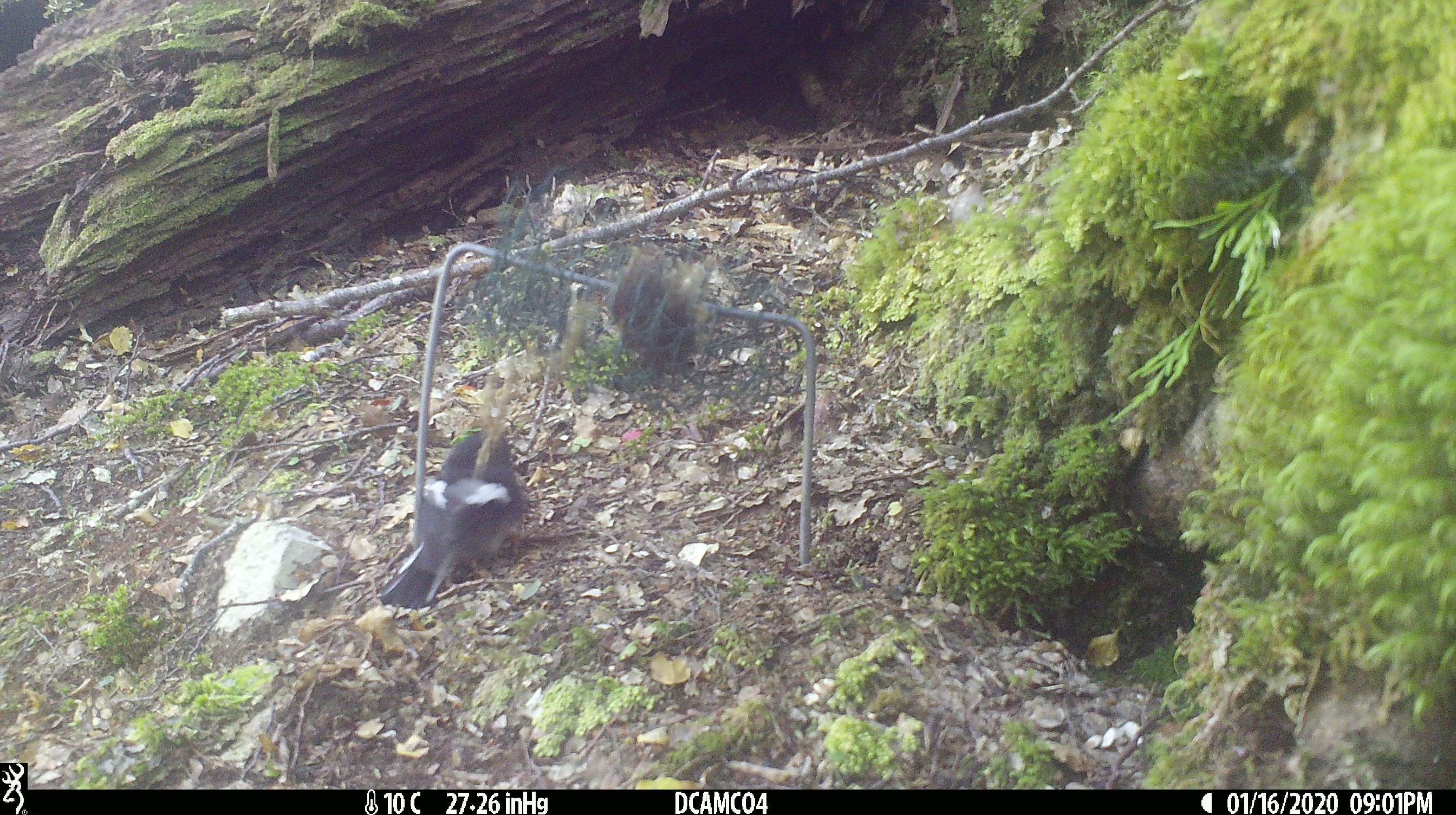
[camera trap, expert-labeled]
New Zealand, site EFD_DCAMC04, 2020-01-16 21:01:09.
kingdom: Animalia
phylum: Chordata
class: Aves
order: Passeriformes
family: Petroicidae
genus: Petroica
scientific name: Petroica macrocephala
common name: tomtit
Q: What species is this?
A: Tomtit (Petroica macrocephala).